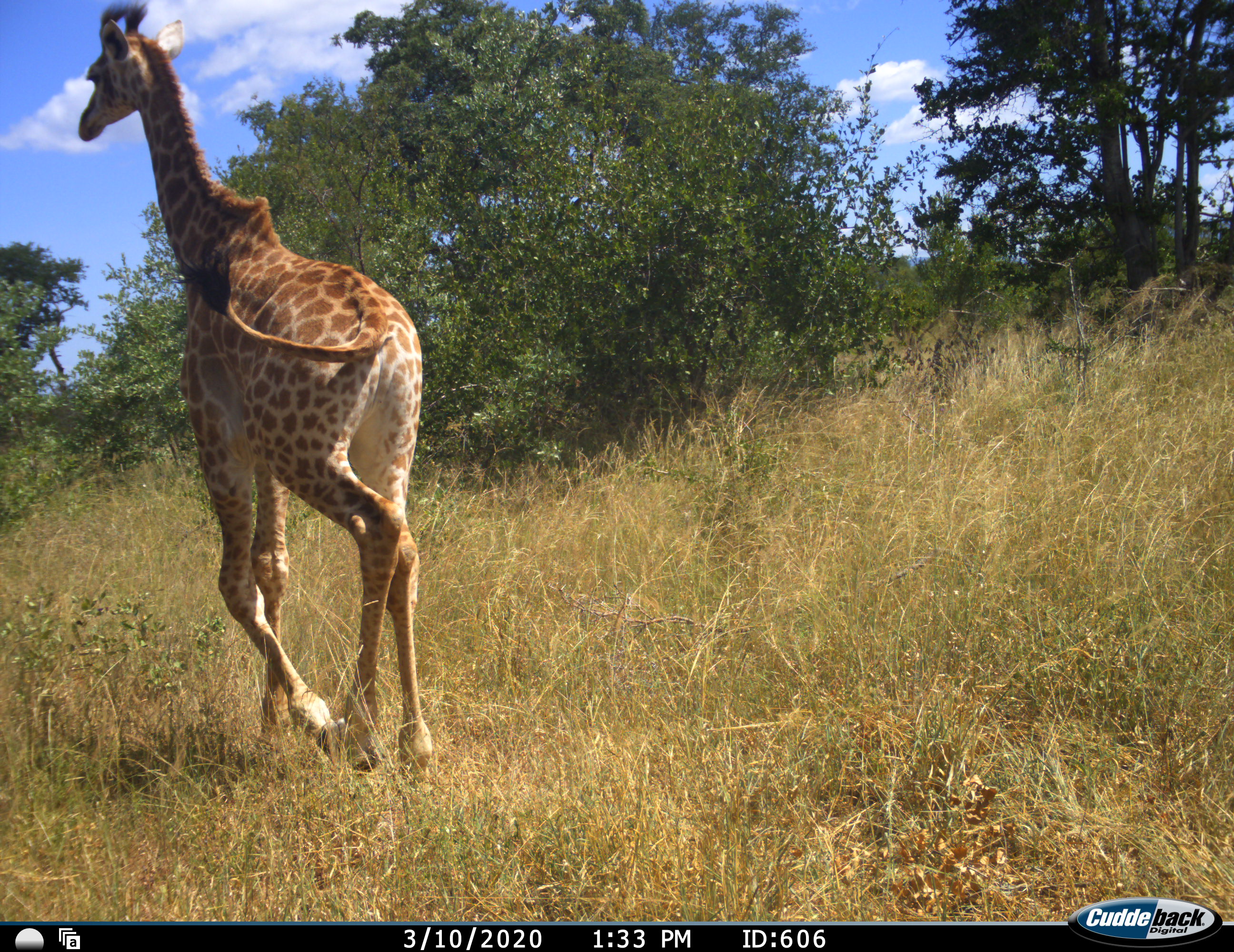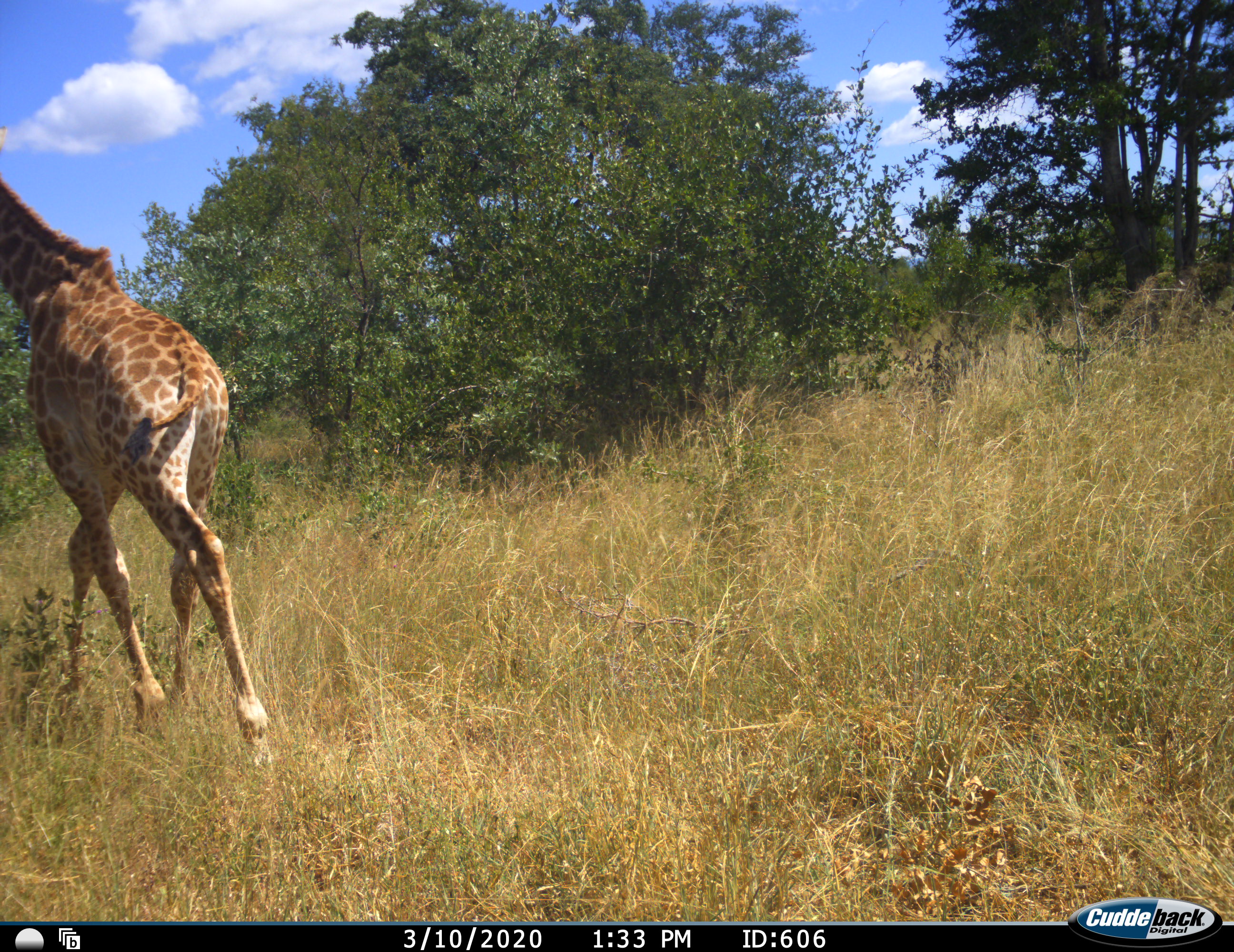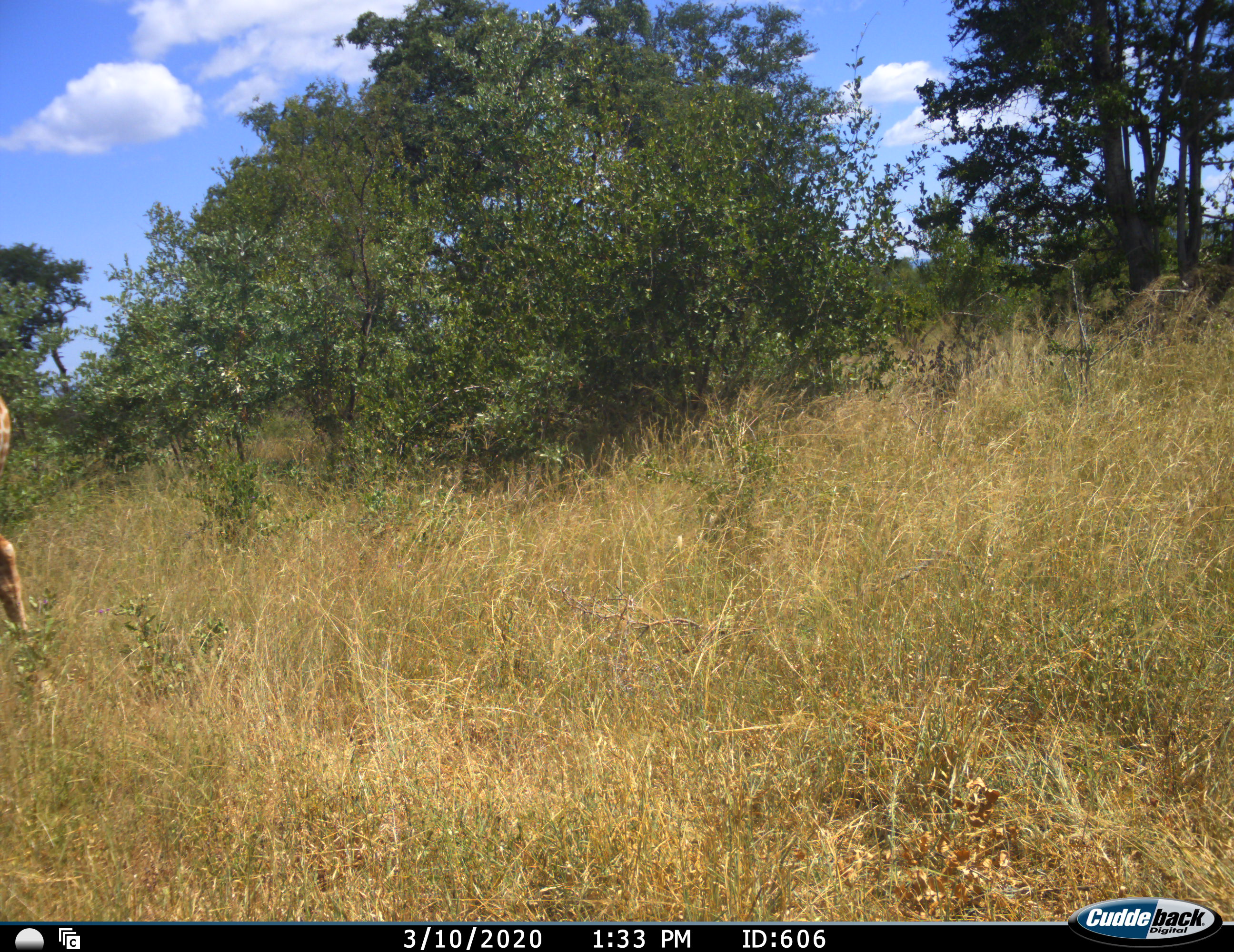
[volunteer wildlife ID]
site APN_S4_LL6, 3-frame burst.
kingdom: Animalia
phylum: Chordata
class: Mammalia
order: Artiodactyla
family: Giraffidae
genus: Giraffa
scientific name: Giraffa camelopardalis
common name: giraffe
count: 1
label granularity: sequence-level